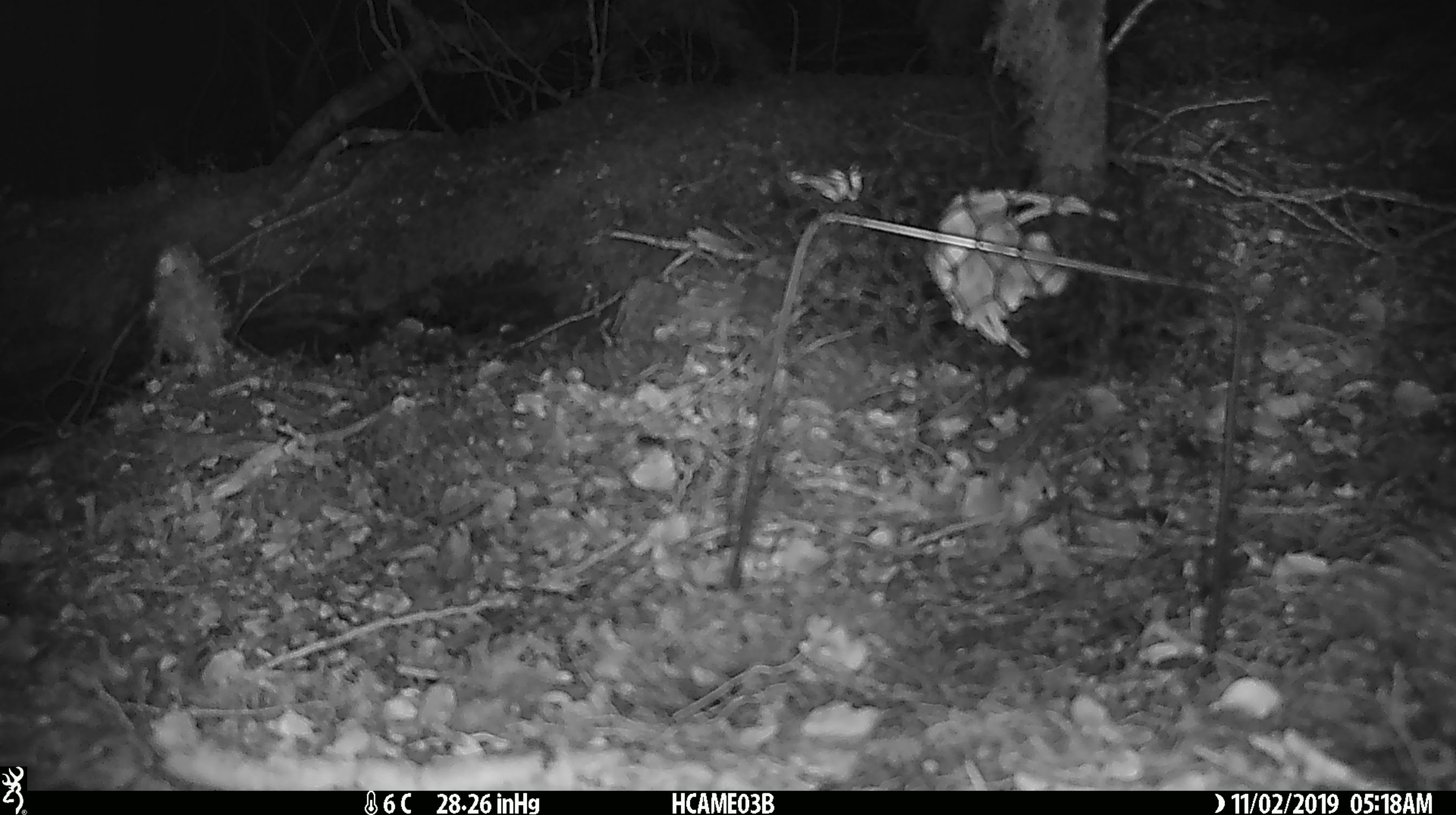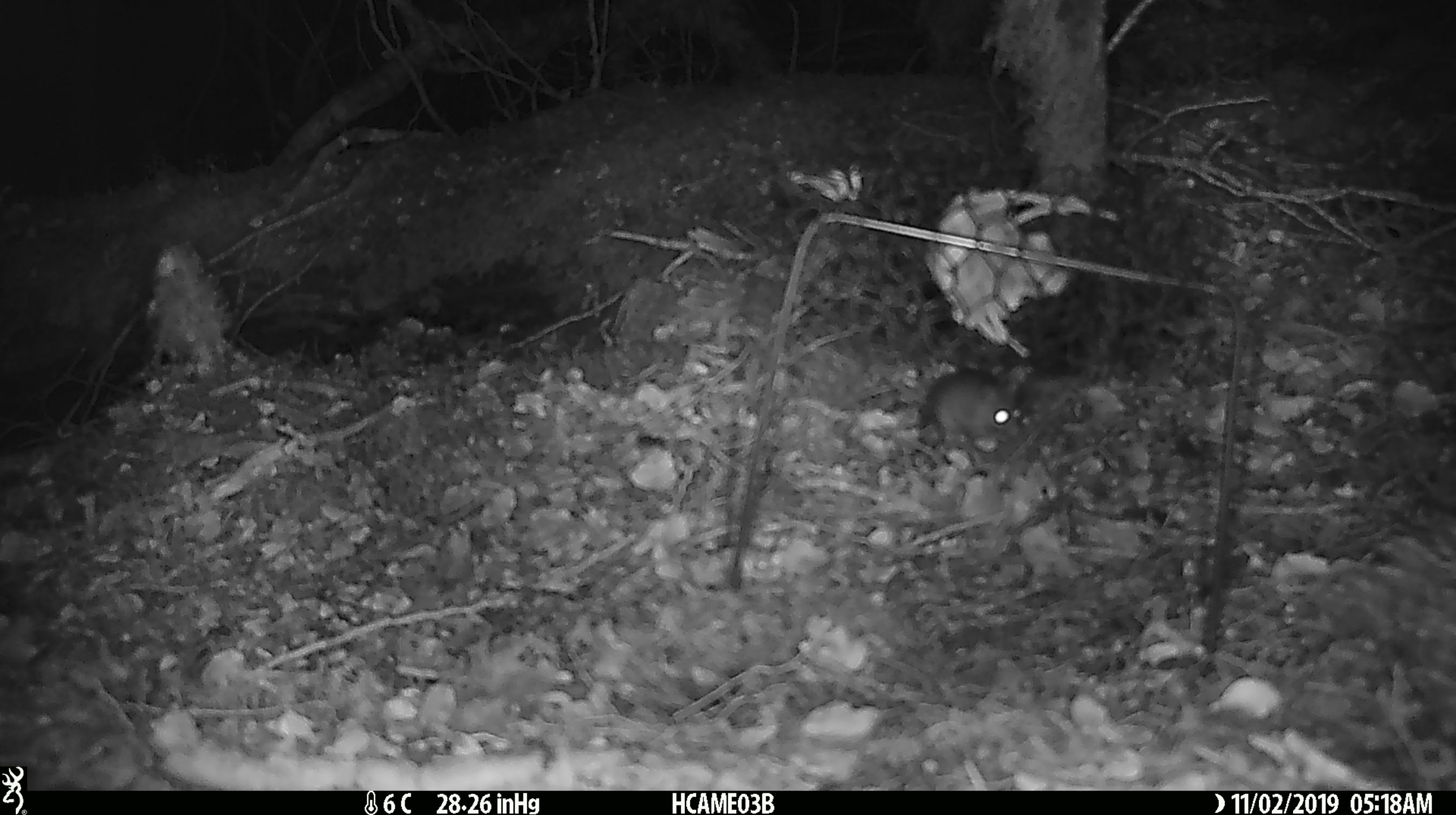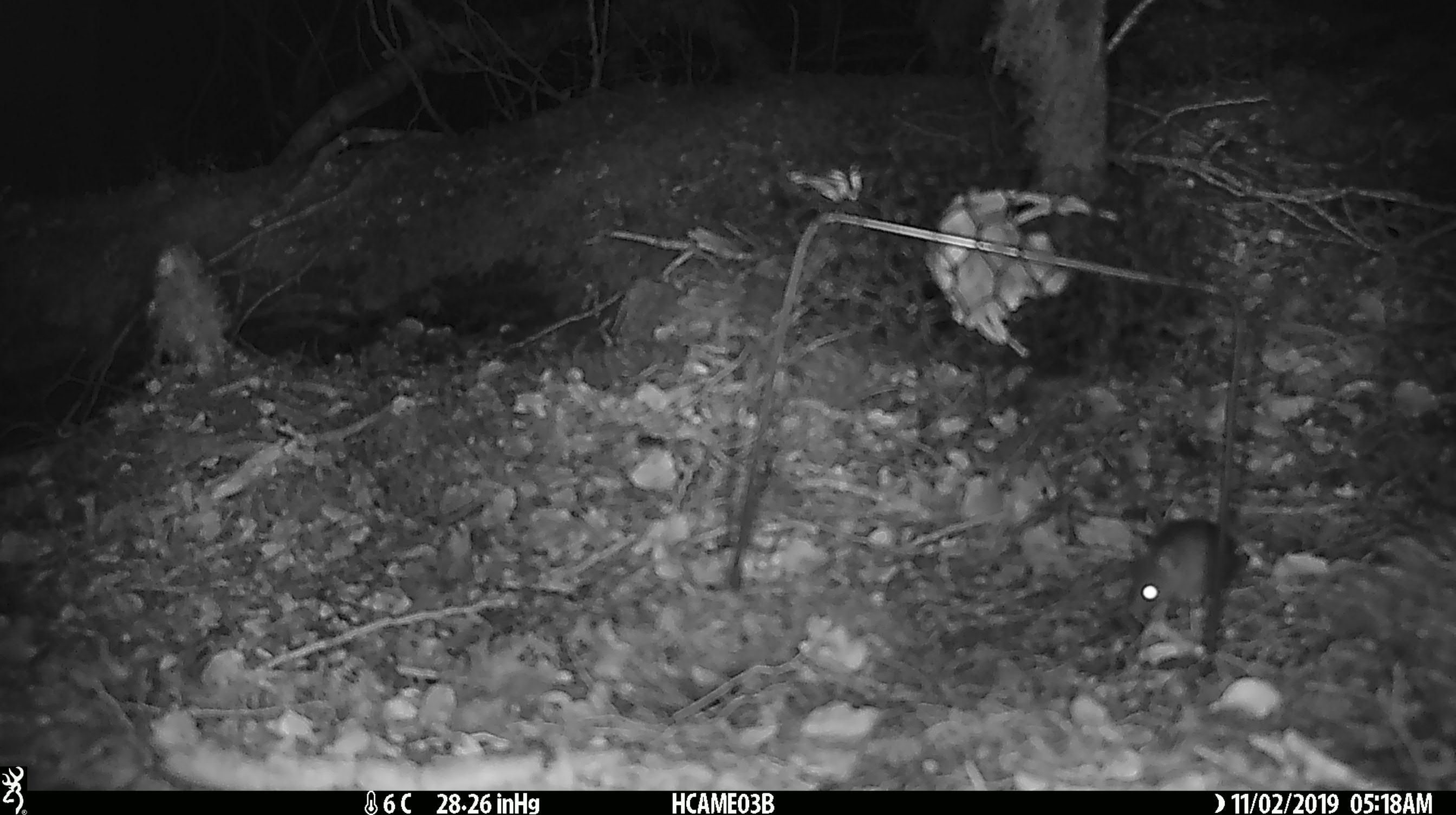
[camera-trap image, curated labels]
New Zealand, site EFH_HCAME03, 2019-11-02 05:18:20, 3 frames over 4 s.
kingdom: Animalia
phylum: Chordata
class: Mammalia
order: Rodentia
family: Muridae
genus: Mus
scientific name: Mus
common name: mouse